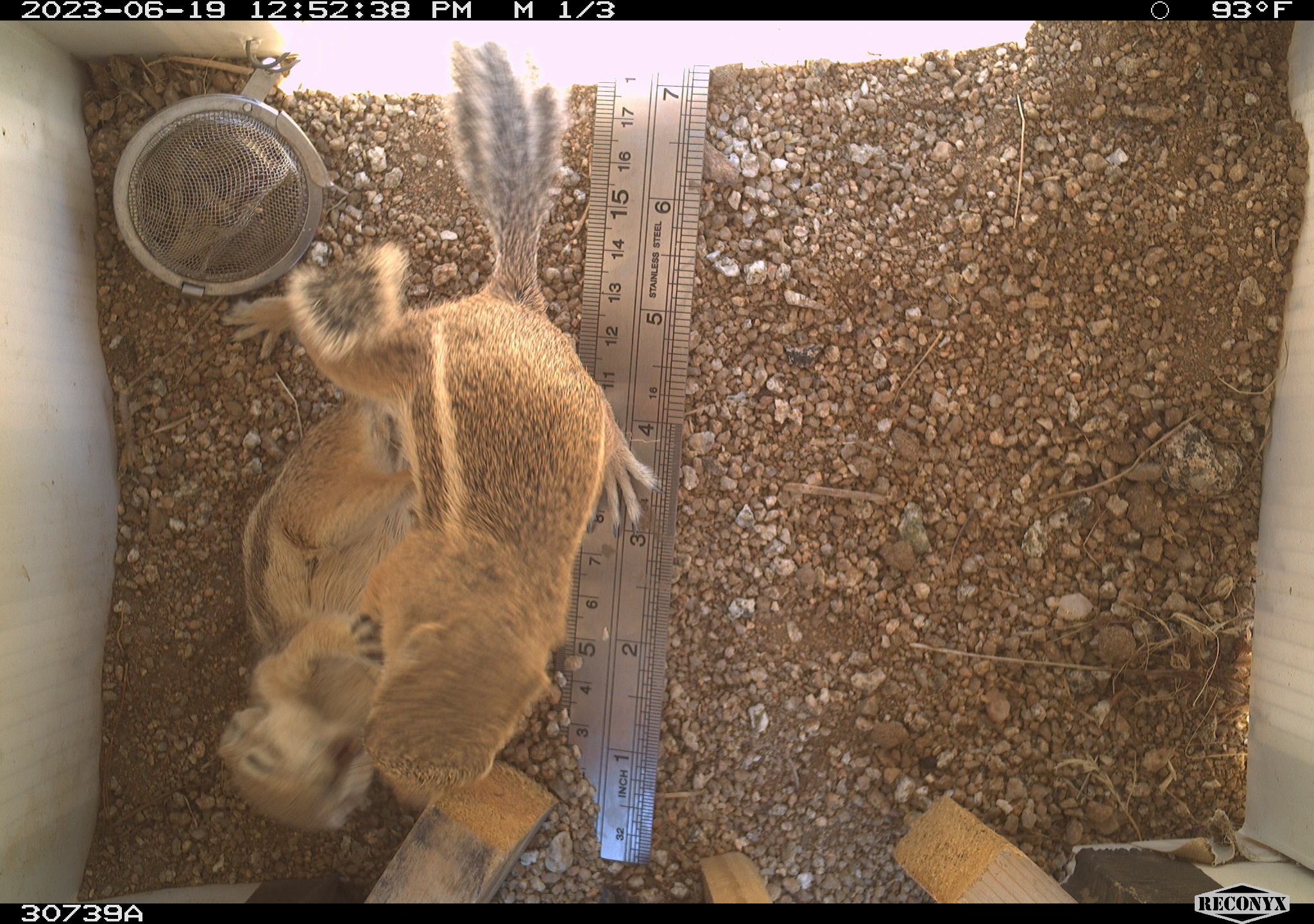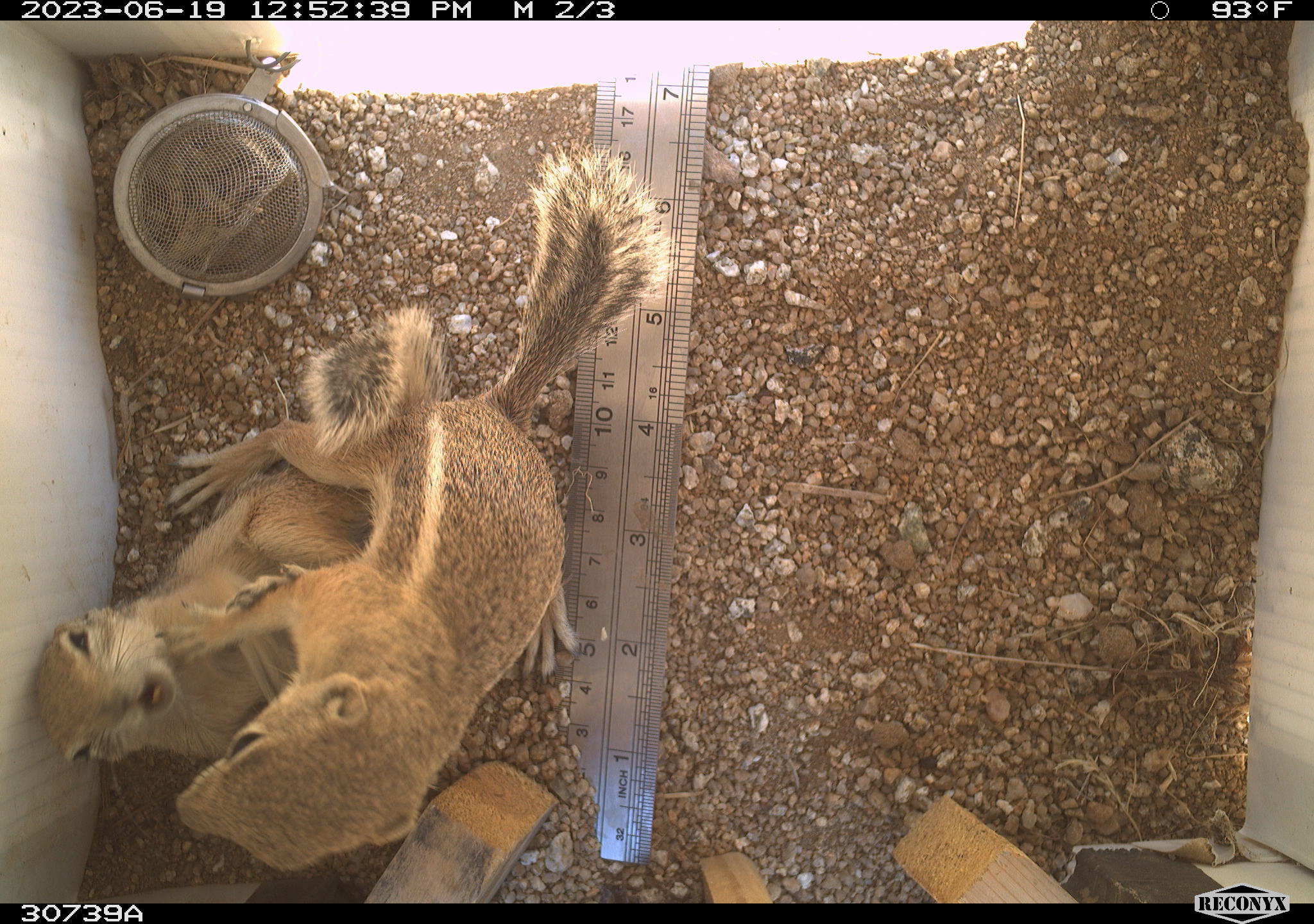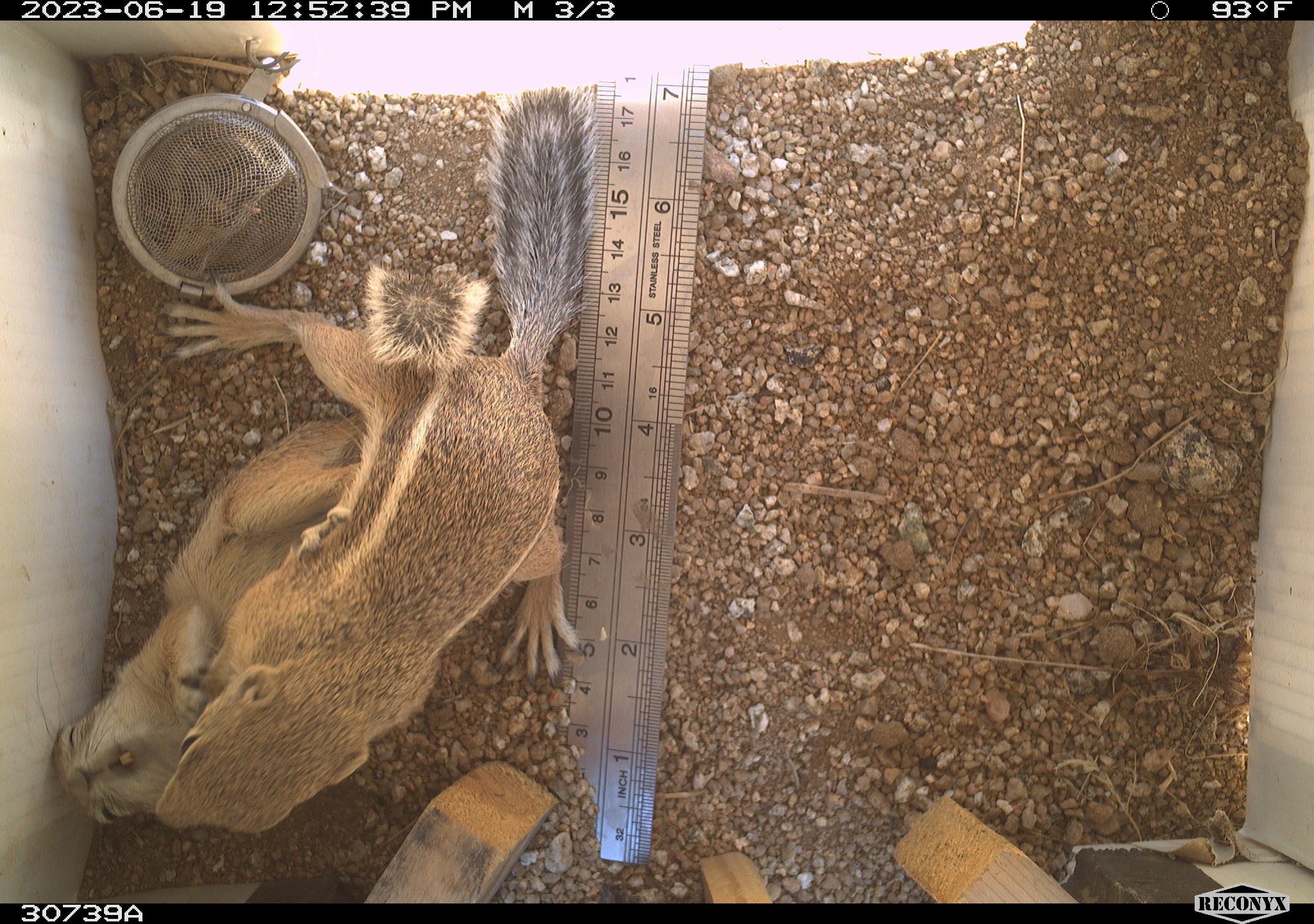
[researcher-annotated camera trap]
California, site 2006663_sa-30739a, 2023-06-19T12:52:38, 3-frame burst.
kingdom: Animalia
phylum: Chordata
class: Mammalia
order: Rodentia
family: Sciuridae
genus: Ammospermophilus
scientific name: Ammospermophilus leucurus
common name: white-tailed antelope squirrel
White-tailed antelope squirrel (Ammospermophilus leucurus).